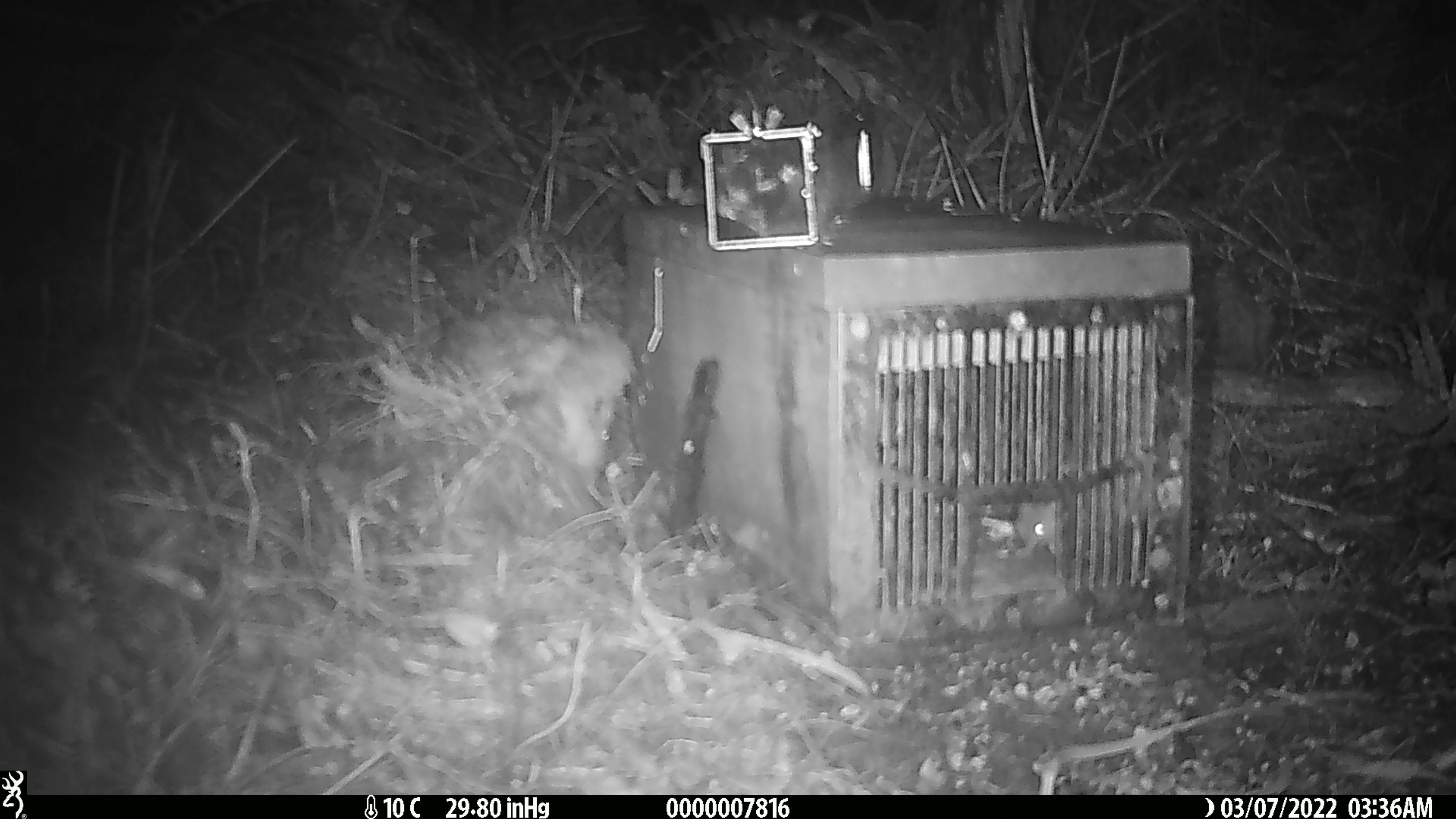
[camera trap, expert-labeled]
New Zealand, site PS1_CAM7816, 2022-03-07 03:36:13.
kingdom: Animalia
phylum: Chordata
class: Mammalia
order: Rodentia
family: Muridae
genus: Mus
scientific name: Mus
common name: mouse